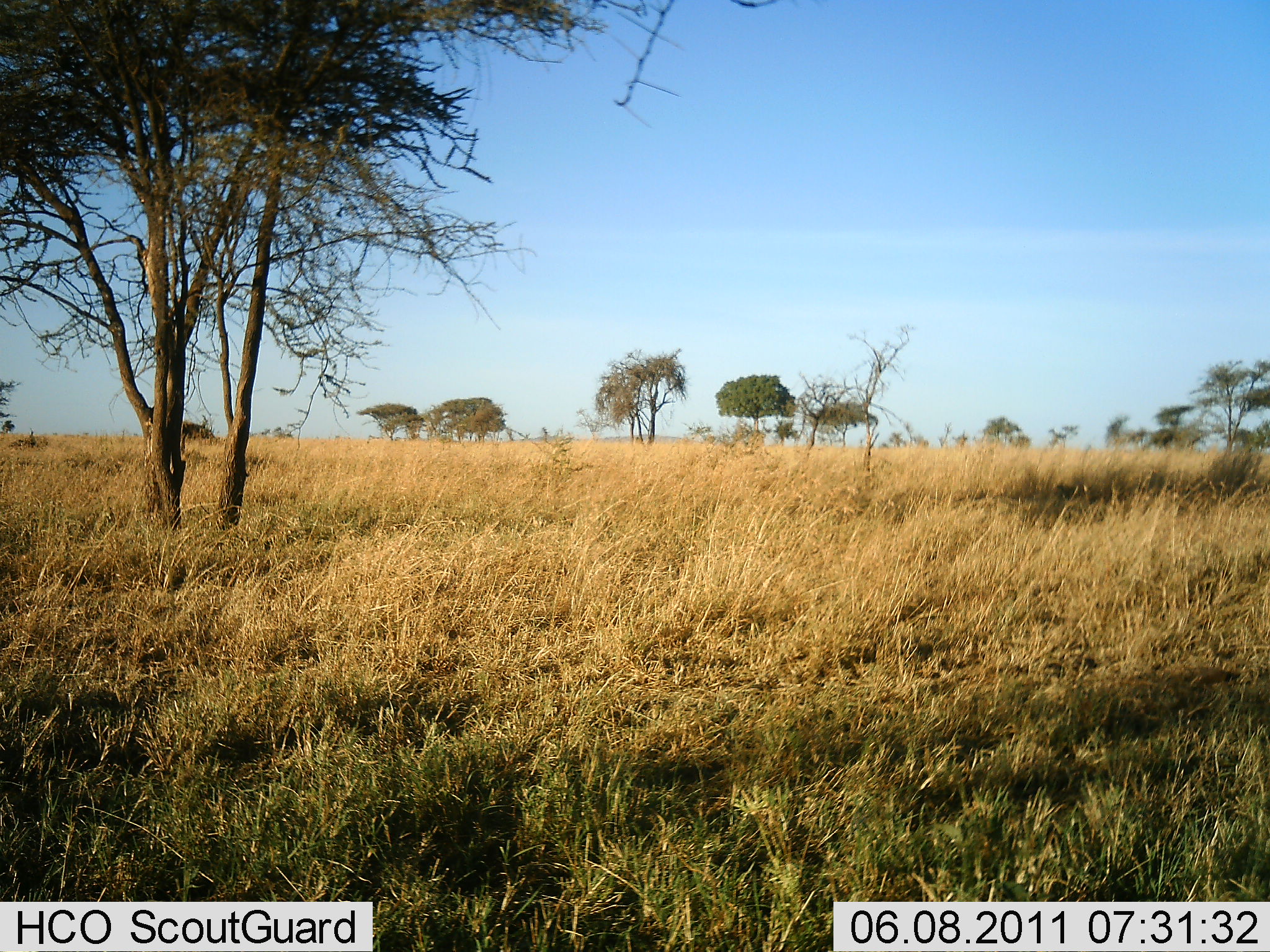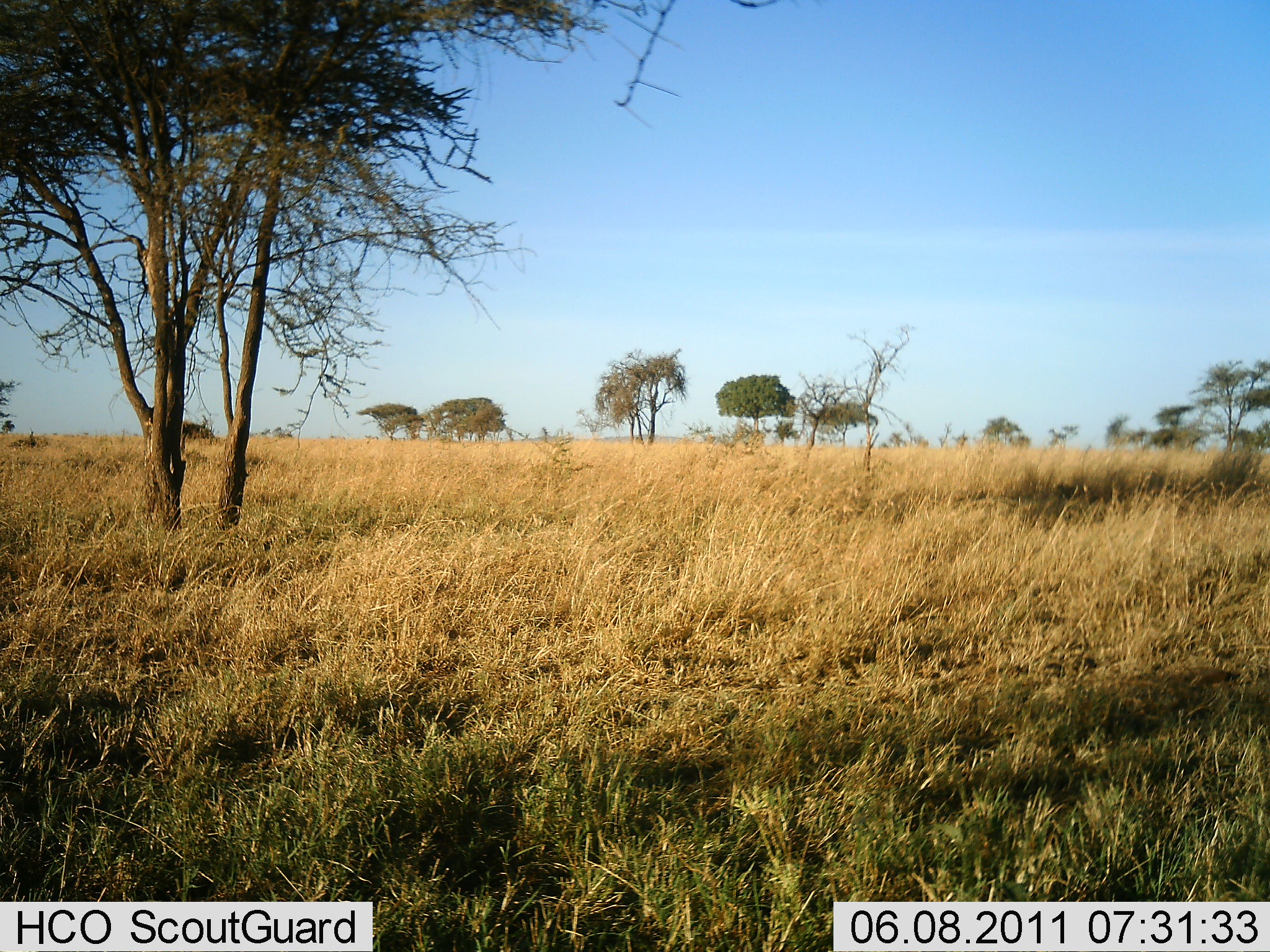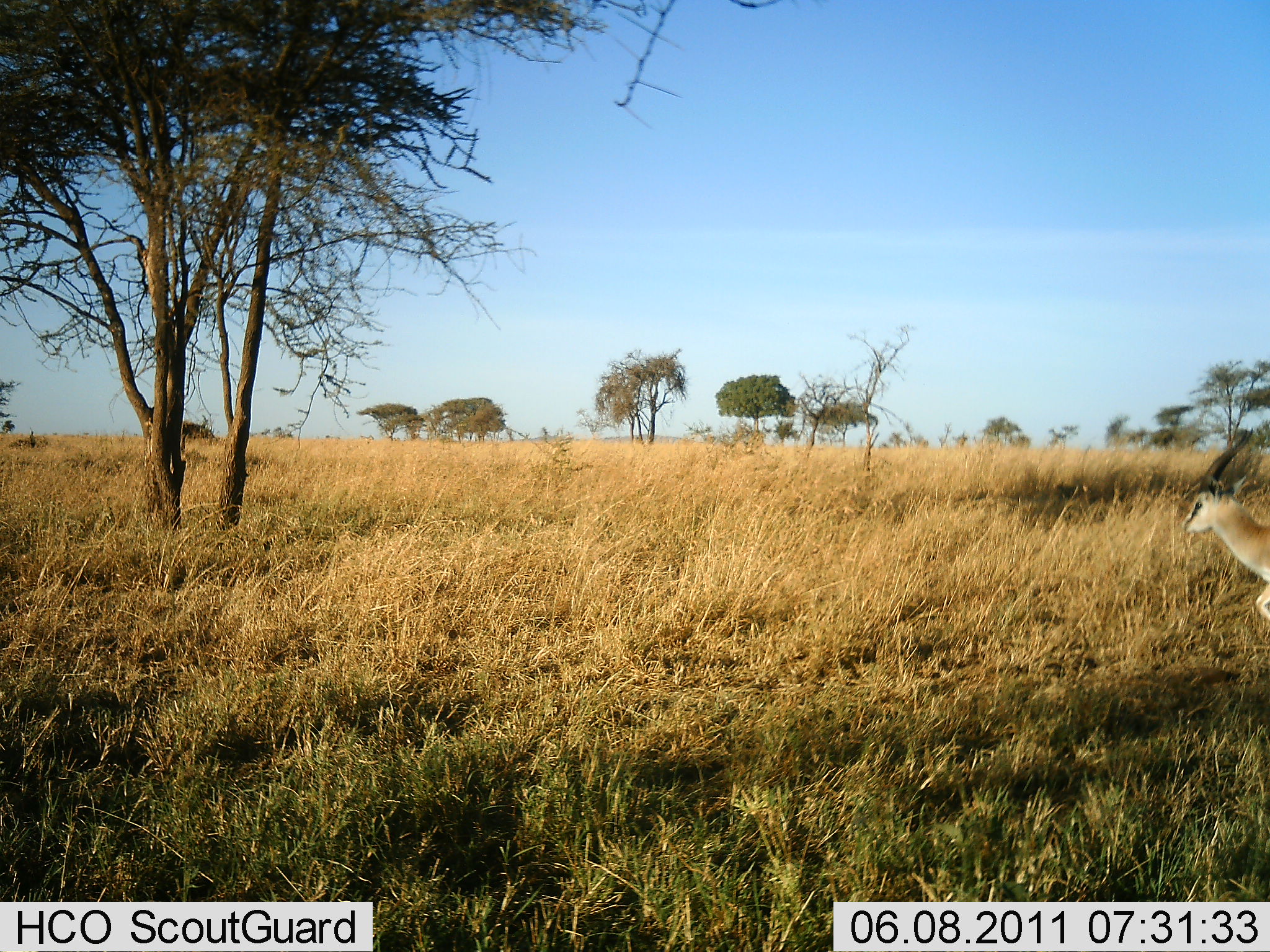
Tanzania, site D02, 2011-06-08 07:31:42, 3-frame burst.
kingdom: Animalia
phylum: Chordata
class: Mammalia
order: Artiodactyla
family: Bovidae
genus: Eudorcas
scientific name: Eudorcas thomsonii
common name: thomson's gazelle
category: gazellethomsons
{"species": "gazellethomsons (thomson's gazelle) (Eudorcas thomsonii)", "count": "1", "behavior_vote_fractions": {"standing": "0%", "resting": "0%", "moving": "100%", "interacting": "0%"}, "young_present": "0%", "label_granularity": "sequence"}